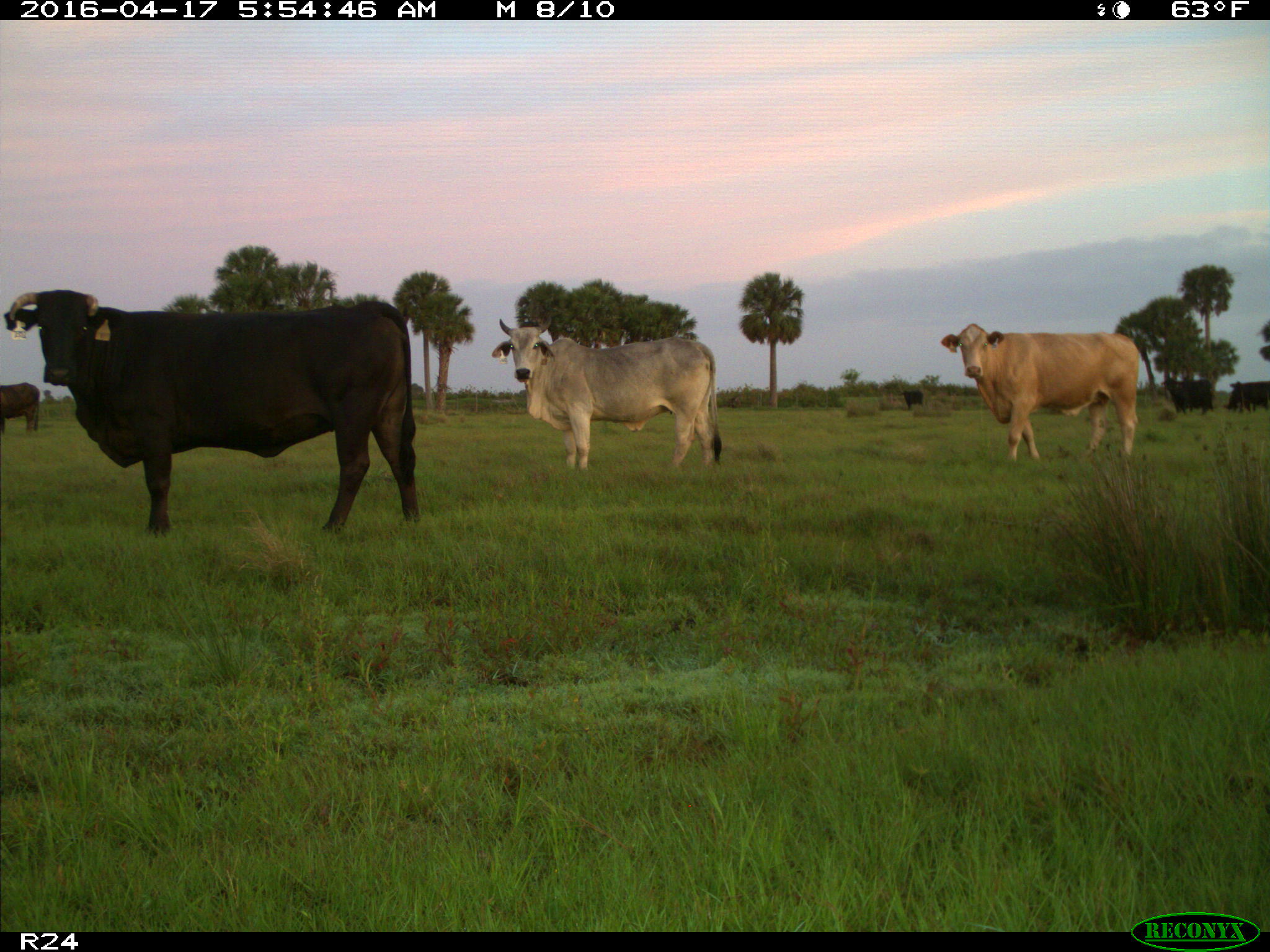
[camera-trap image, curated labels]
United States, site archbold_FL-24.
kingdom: Animalia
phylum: Chordata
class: Mammalia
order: Artiodactyla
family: Bovidae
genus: Bos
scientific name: Bos taurus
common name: domestic cow